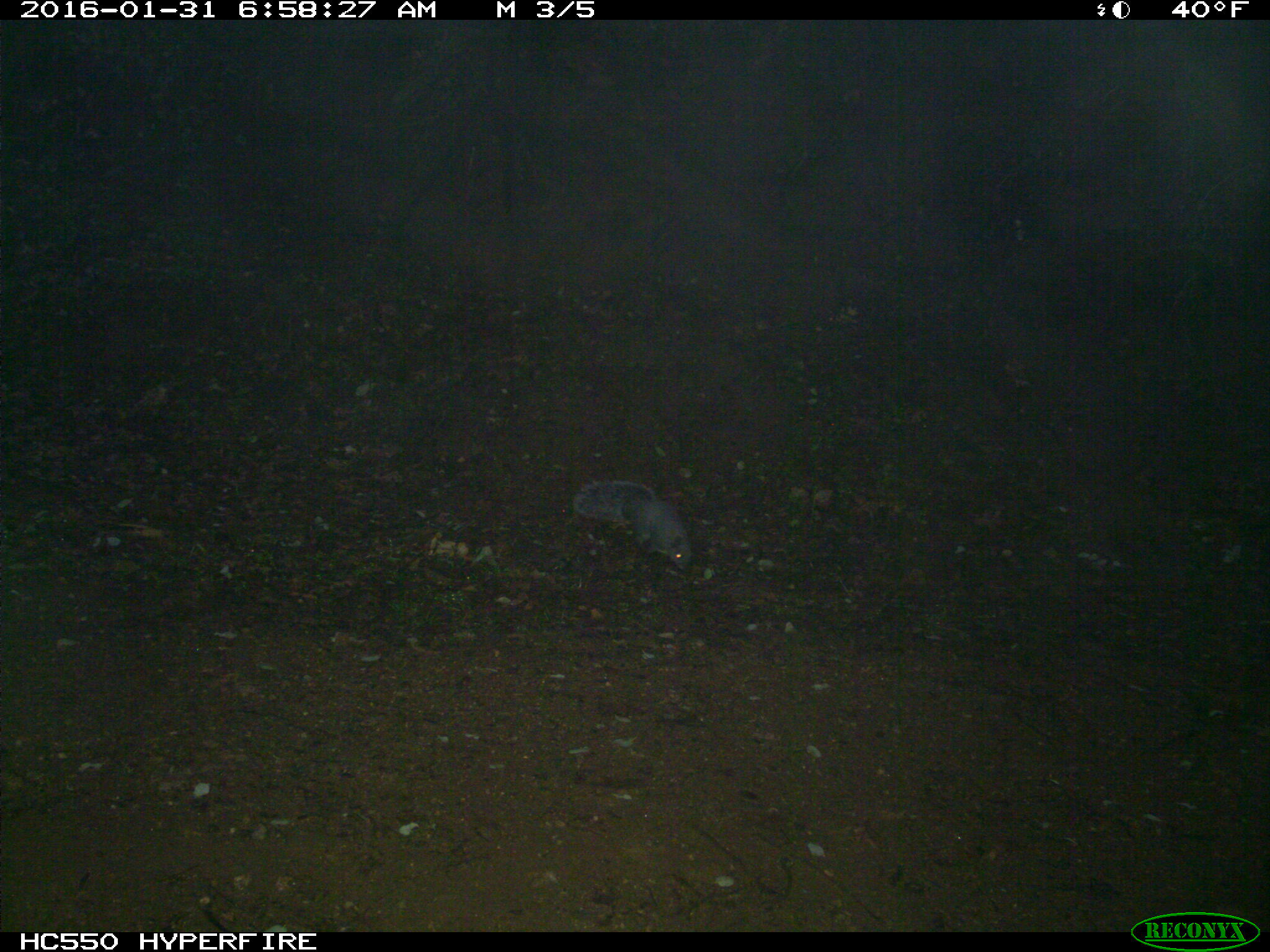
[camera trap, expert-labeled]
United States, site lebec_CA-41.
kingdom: Animalia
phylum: Chordata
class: Mammalia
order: Rodentia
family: Sciuridae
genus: Sciurus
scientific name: Sciurus carolinensis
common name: eastern gray squirrel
Sciurus carolinensis (eastern gray squirrel).